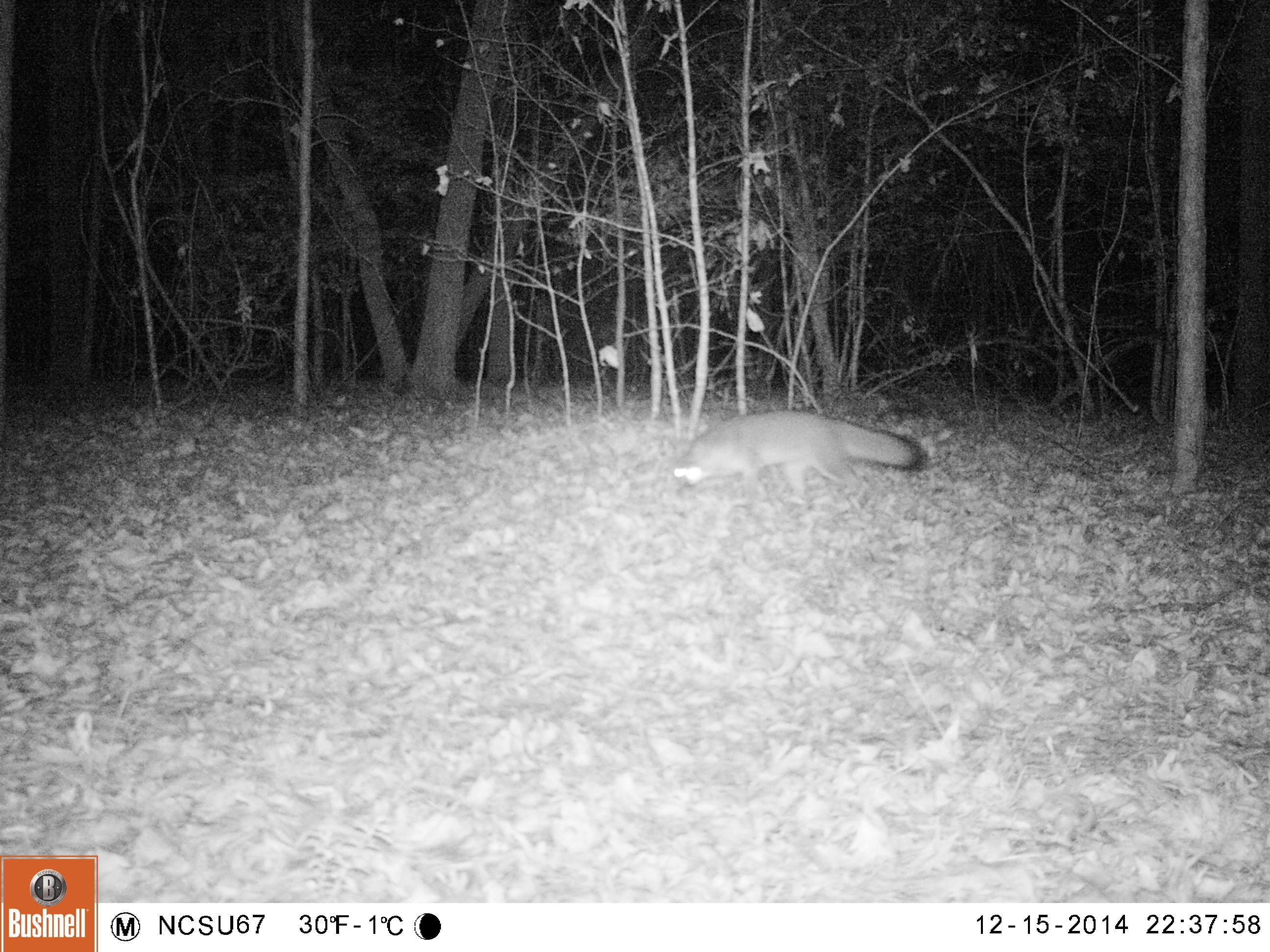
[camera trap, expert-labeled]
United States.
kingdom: Animalia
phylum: Chordata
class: Mammalia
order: Carnivora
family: Canidae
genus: Urocyon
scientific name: Urocyon cinereoargenteus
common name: gray fox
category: Grey Fox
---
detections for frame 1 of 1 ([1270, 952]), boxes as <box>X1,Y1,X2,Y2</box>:
Grey Fox: <box>663,399,928,514</box>